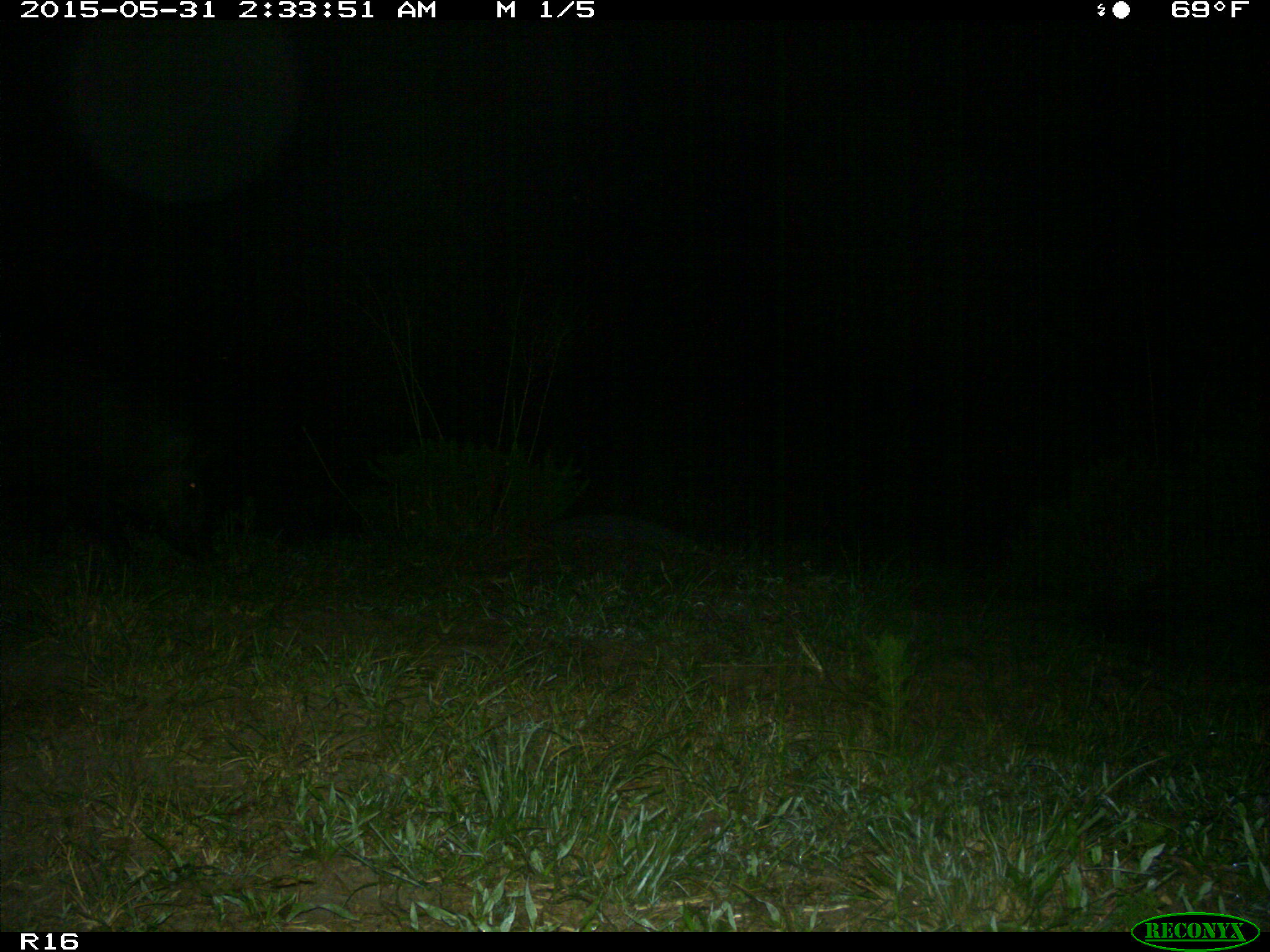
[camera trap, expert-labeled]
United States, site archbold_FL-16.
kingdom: Animalia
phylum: Chordata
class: Mammalia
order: Artiodactyla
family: Suidae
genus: Sus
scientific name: Sus scrofa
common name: wild boar